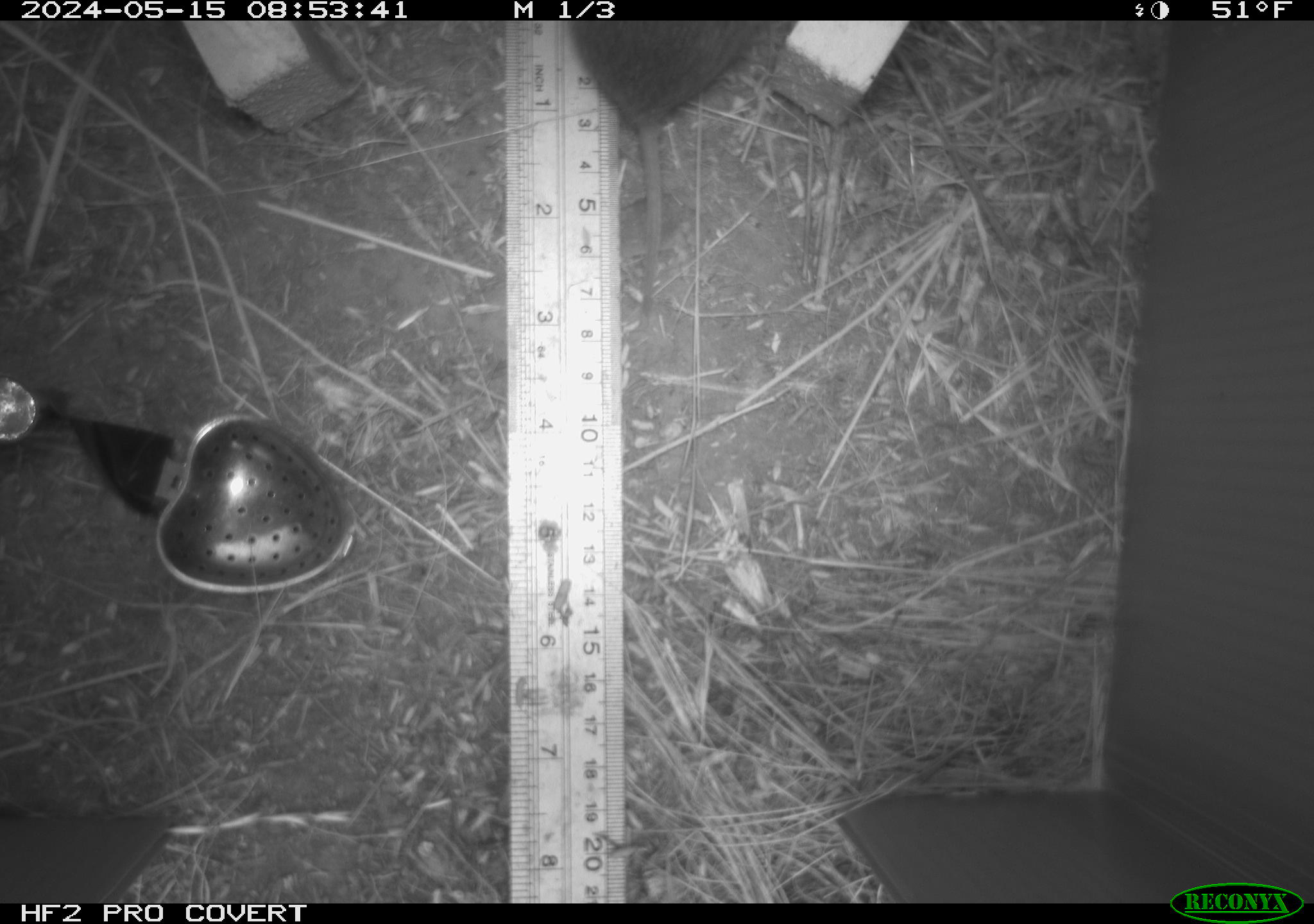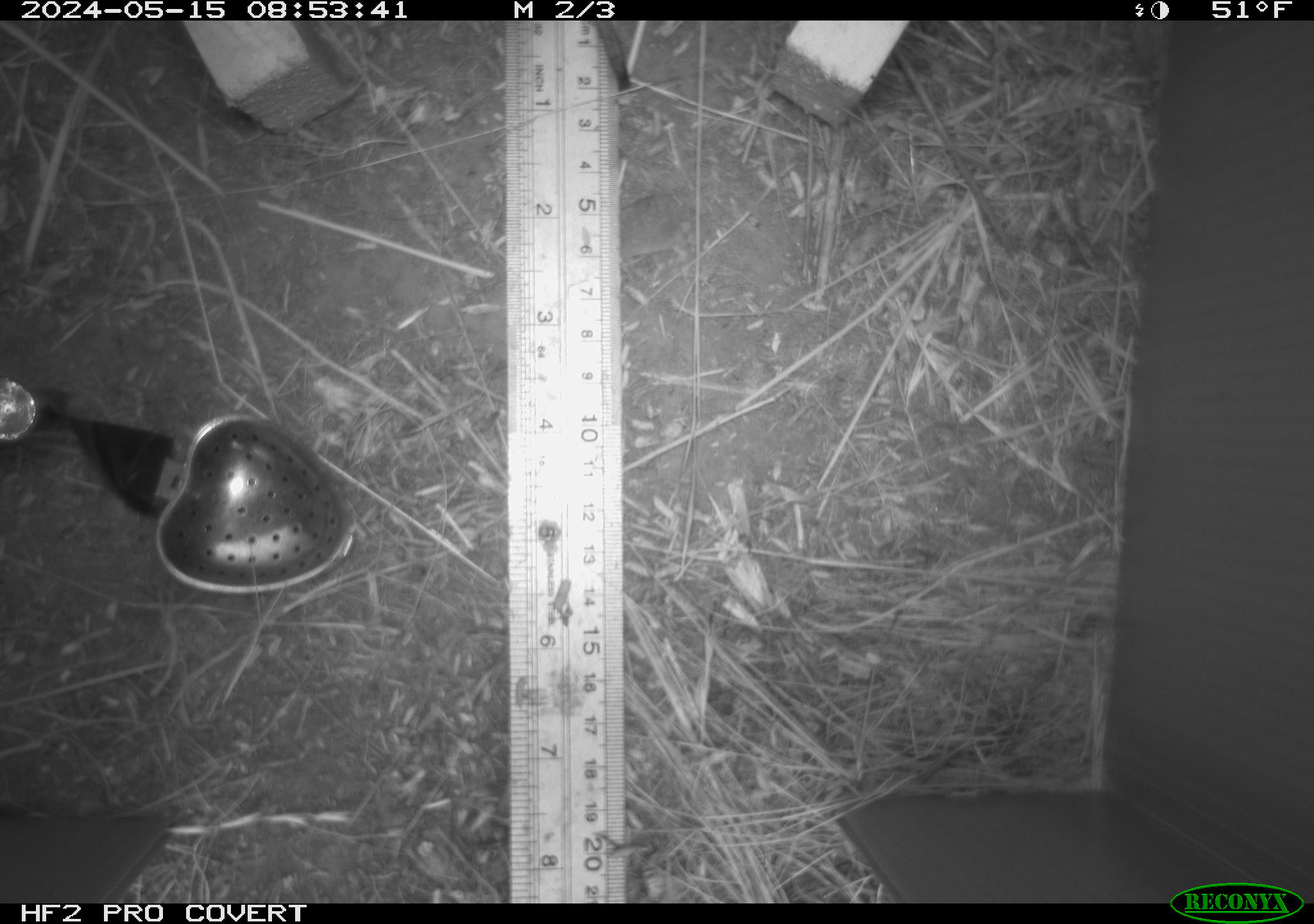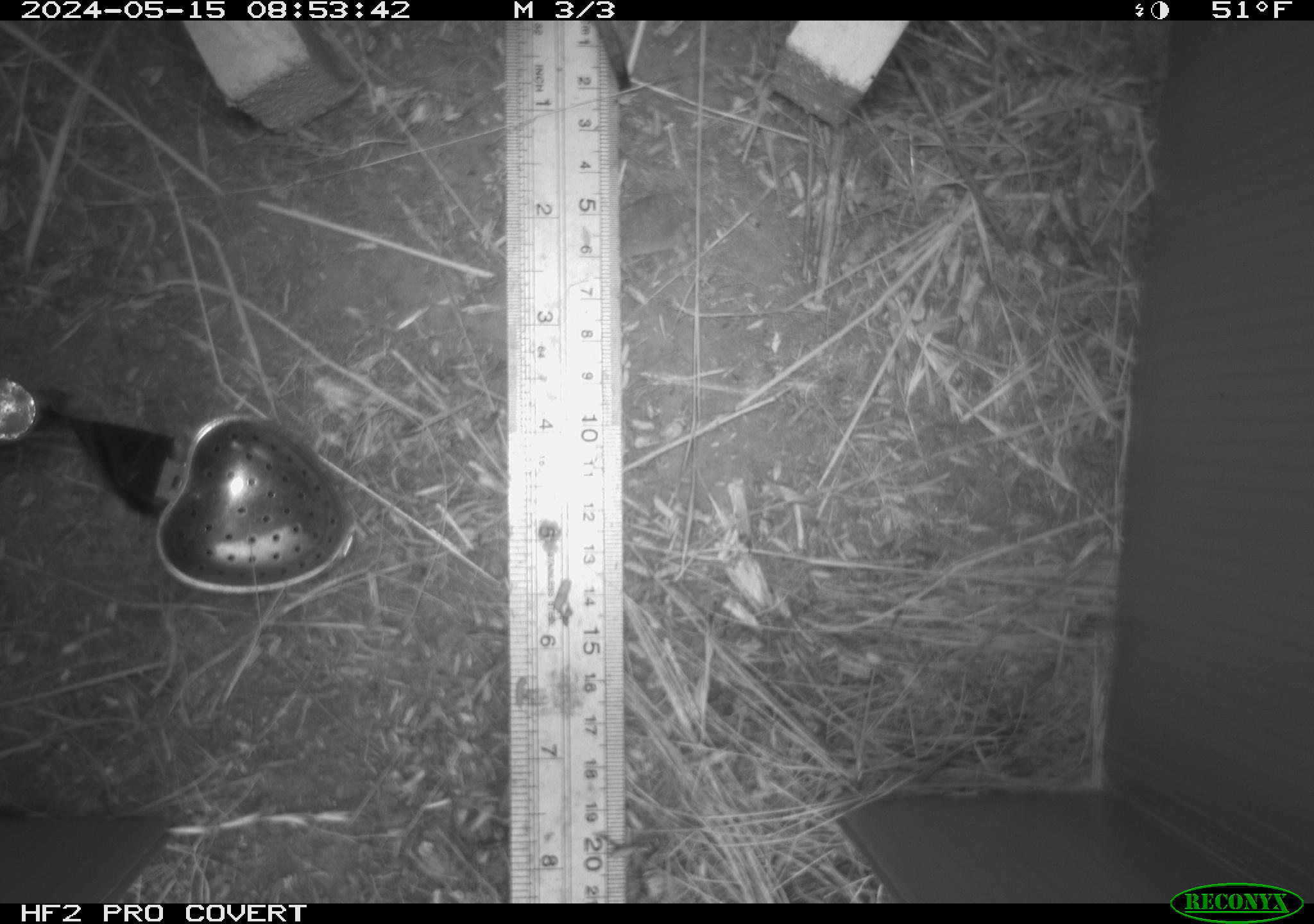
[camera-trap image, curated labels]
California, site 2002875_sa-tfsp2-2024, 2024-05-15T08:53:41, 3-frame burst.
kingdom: Animalia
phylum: Chordata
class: Mammalia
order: Rodentia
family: Cricetidae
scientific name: Arvicolinae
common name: voles, lemmings, and muskrats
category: arvicolinae subfamily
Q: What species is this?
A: Arvicolinae subfamily (voles, lemmings, and muskrats) (Arvicolinae).